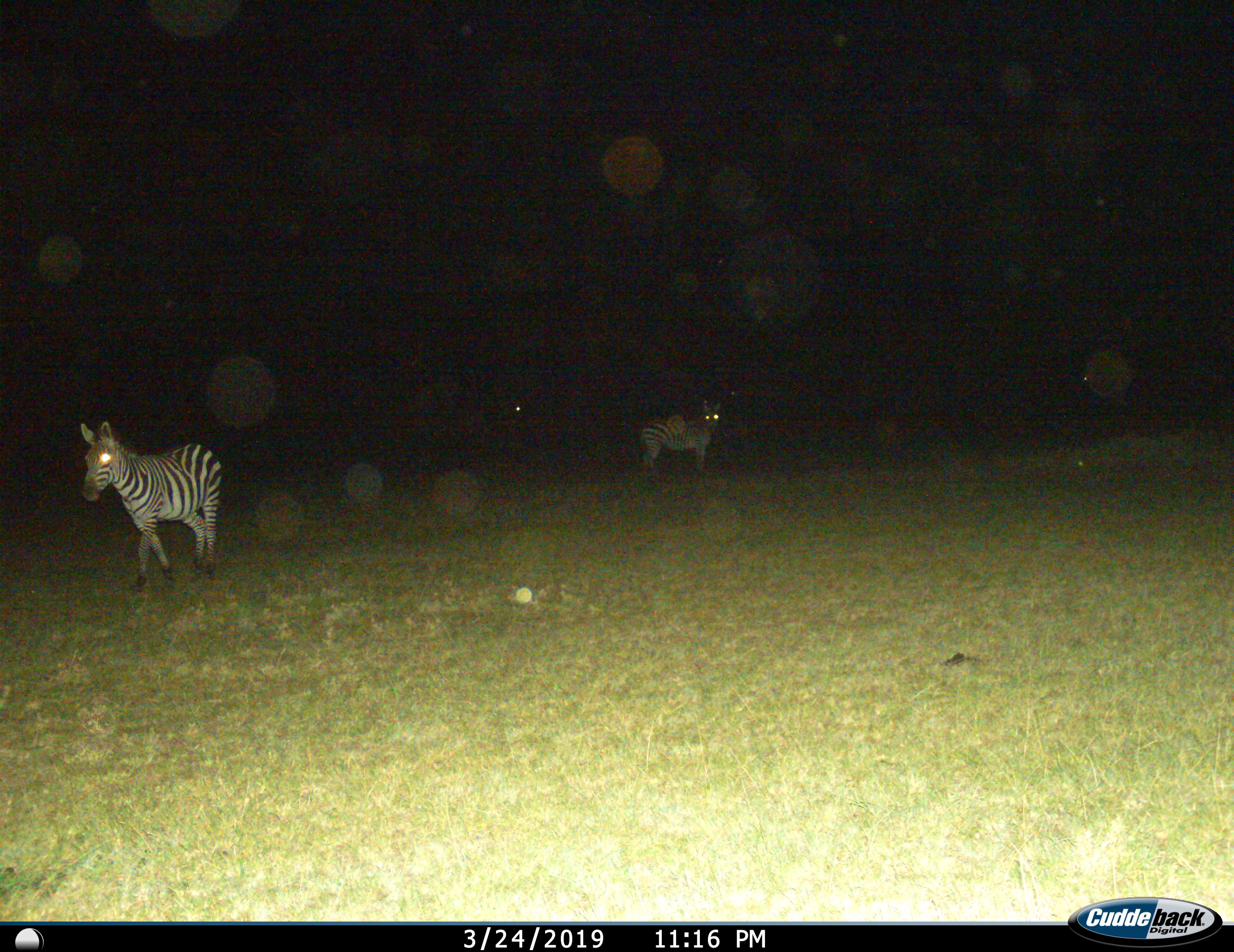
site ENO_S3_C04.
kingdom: Animalia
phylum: Chordata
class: Mammalia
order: Perissodactyla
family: Equidae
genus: Equus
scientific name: Equus quagga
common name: plains zebra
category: zebraplains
Zebraplains (plains zebra) (Equus quagga), count 2. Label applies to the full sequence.